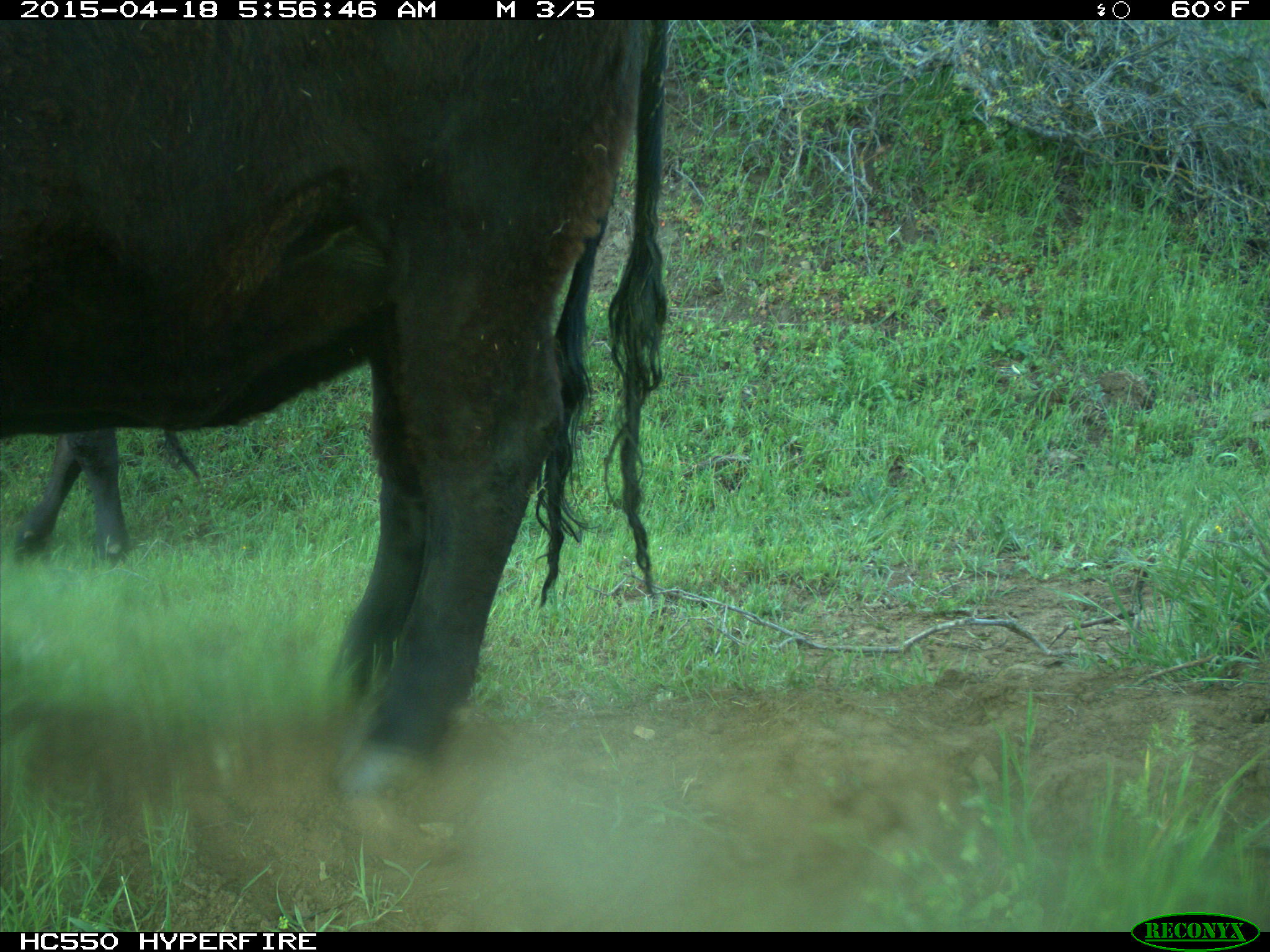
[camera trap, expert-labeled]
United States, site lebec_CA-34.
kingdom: Animalia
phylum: Chordata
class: Mammalia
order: Artiodactyla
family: Bovidae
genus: Bos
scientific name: Bos taurus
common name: domestic cow